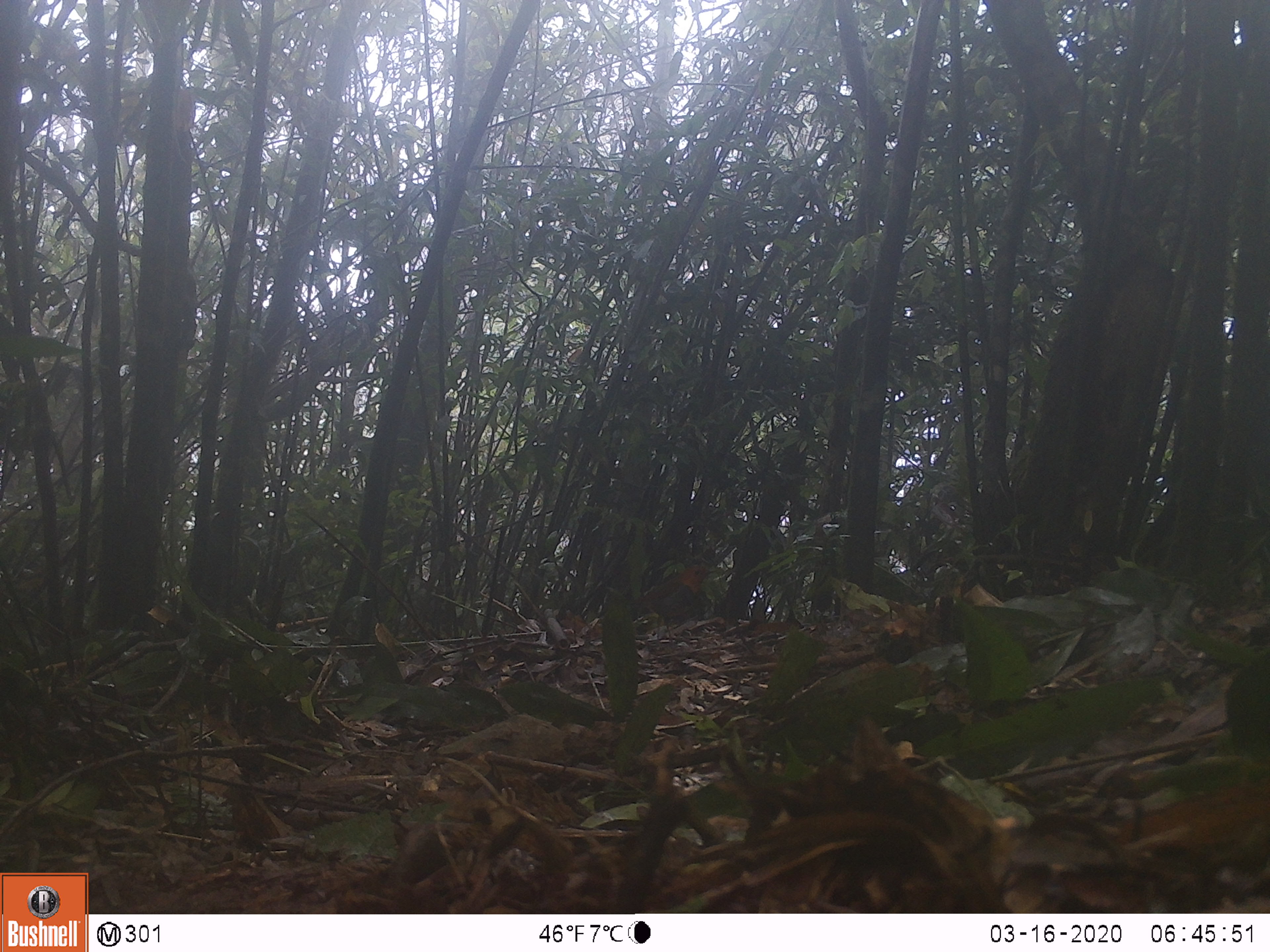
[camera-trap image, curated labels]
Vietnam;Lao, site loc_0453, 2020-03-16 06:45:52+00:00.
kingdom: Animalia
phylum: Chordata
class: Aves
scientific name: Aves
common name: bird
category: unidentified bird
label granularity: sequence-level